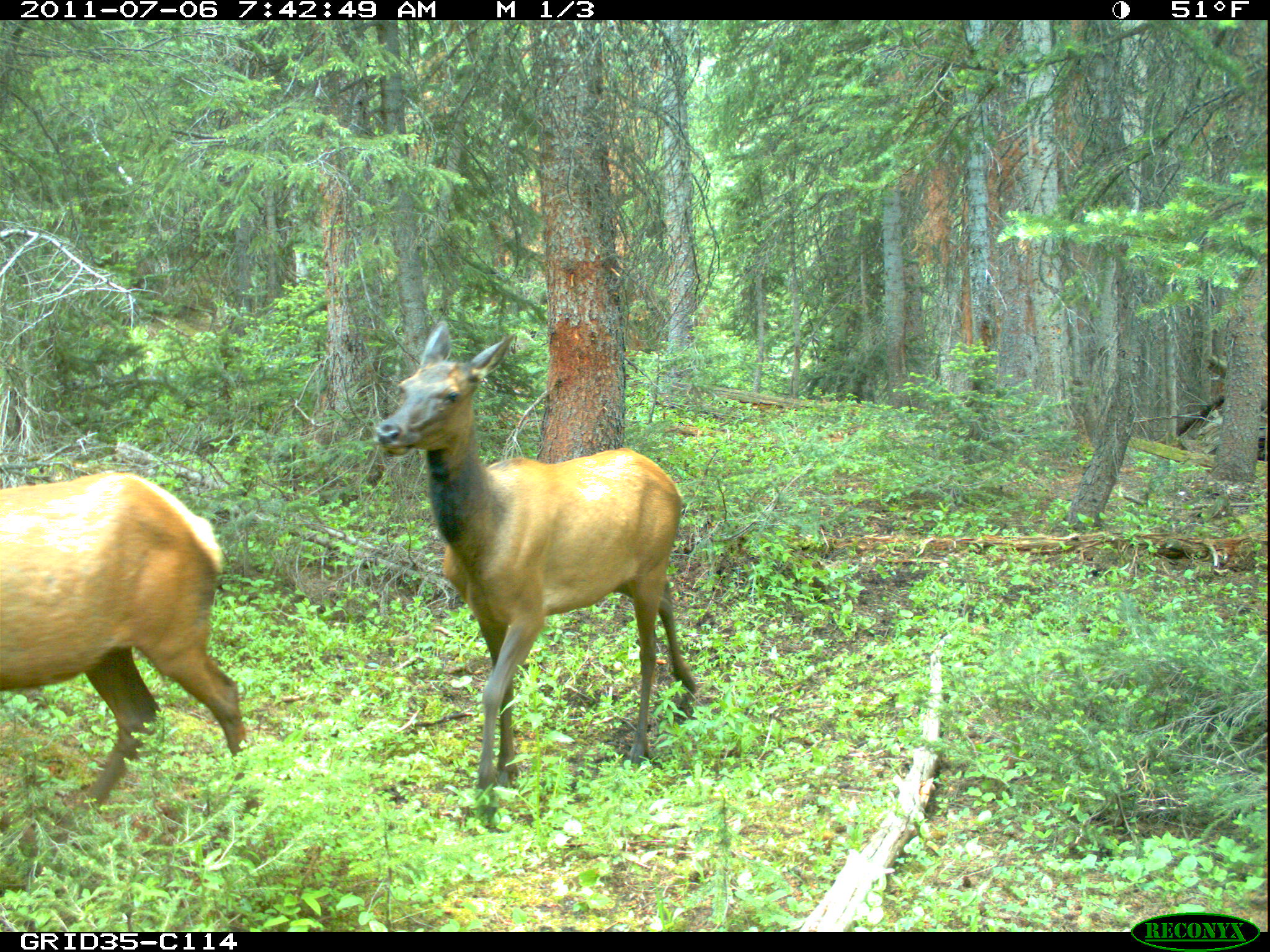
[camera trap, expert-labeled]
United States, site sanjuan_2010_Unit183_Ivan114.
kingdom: Animalia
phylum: Chordata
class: Mammalia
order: Artiodactyla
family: Cervidae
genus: Cervus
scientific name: Cervus elaphus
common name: red deer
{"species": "Cervus elaphus (red deer)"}